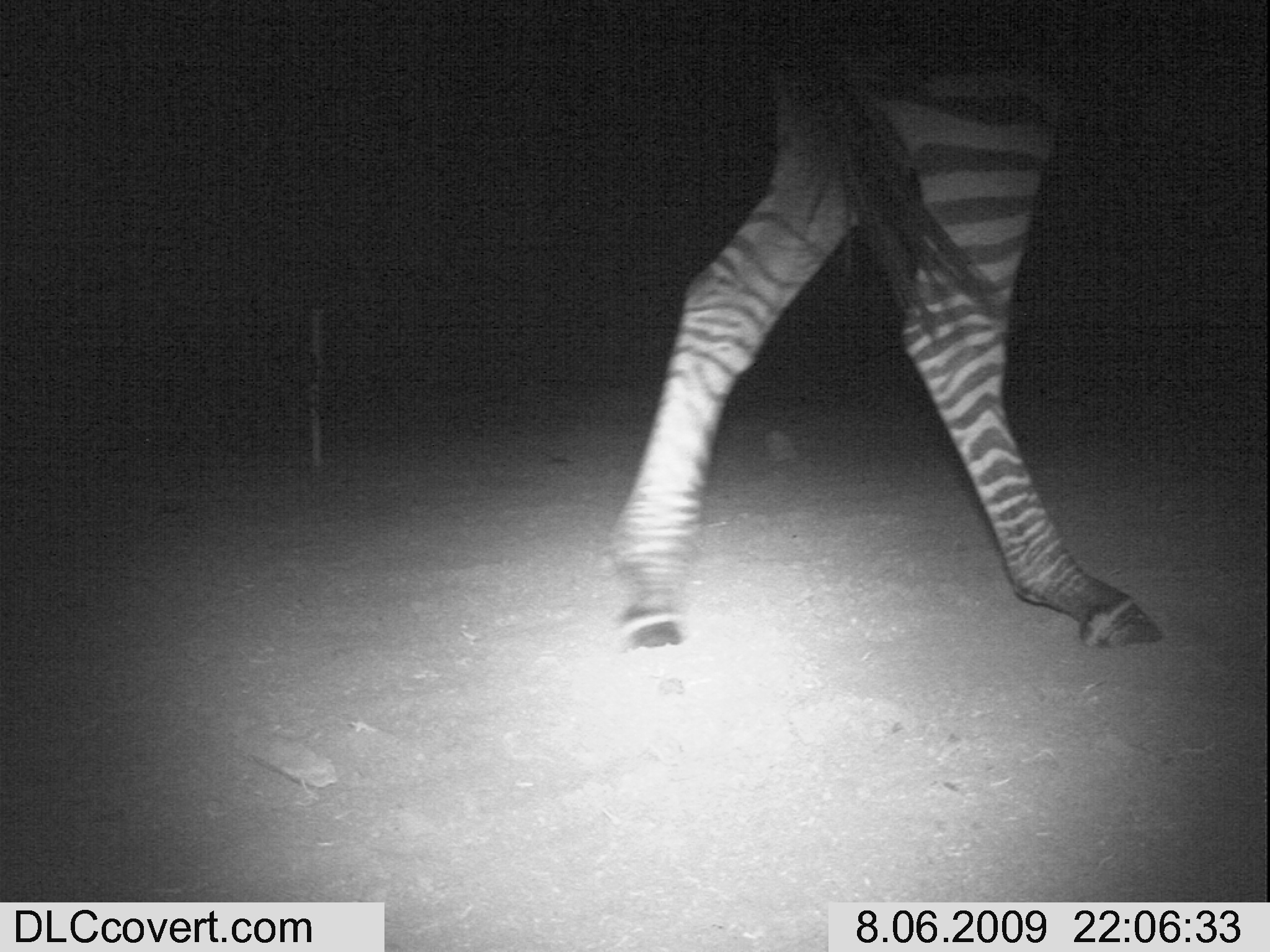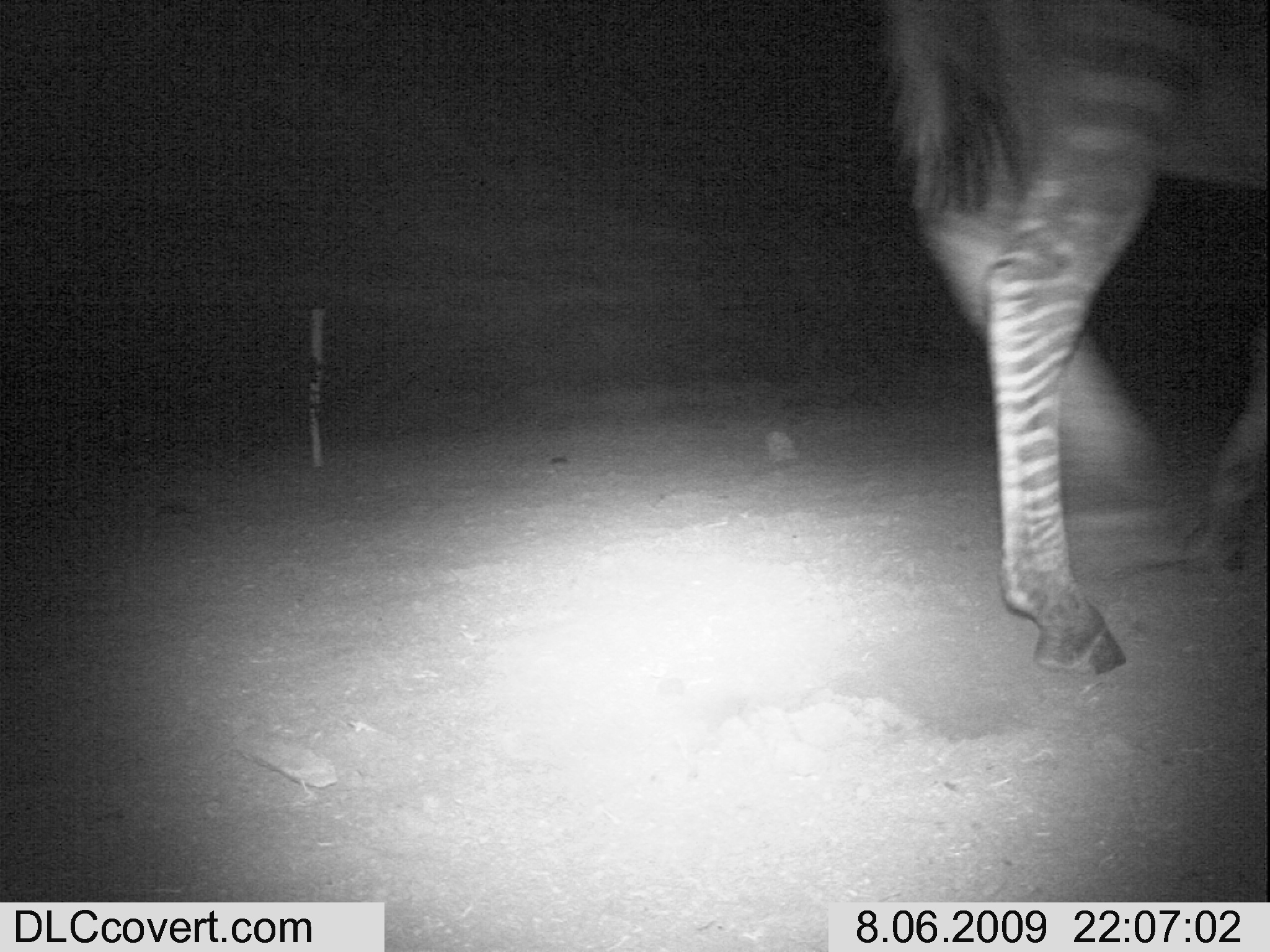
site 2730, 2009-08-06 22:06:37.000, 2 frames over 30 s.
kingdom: Animalia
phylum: Chordata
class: Mammalia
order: Perissodactyla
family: Equidae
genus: Equus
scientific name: Equus quagga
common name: plains zebra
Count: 1.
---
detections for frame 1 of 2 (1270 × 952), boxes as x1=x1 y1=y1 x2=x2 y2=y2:
equus quagga: x1=609 y1=0 x2=1162 y2=656